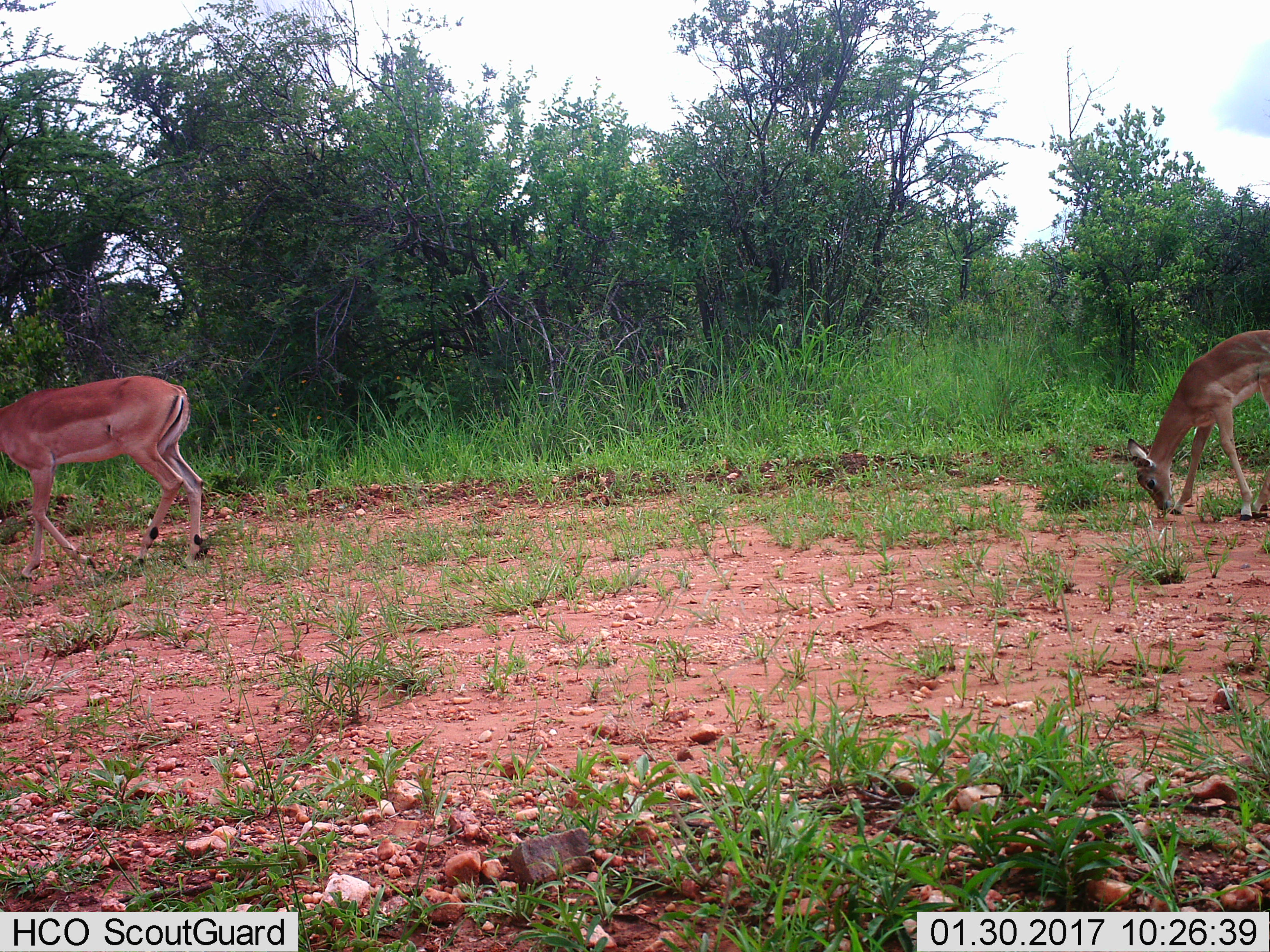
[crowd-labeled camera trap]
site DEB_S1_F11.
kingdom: Animalia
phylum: Chordata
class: Mammalia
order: Artiodactyla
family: Bovidae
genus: Aepyceros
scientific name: Aepyceros melampus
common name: impala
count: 2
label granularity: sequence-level